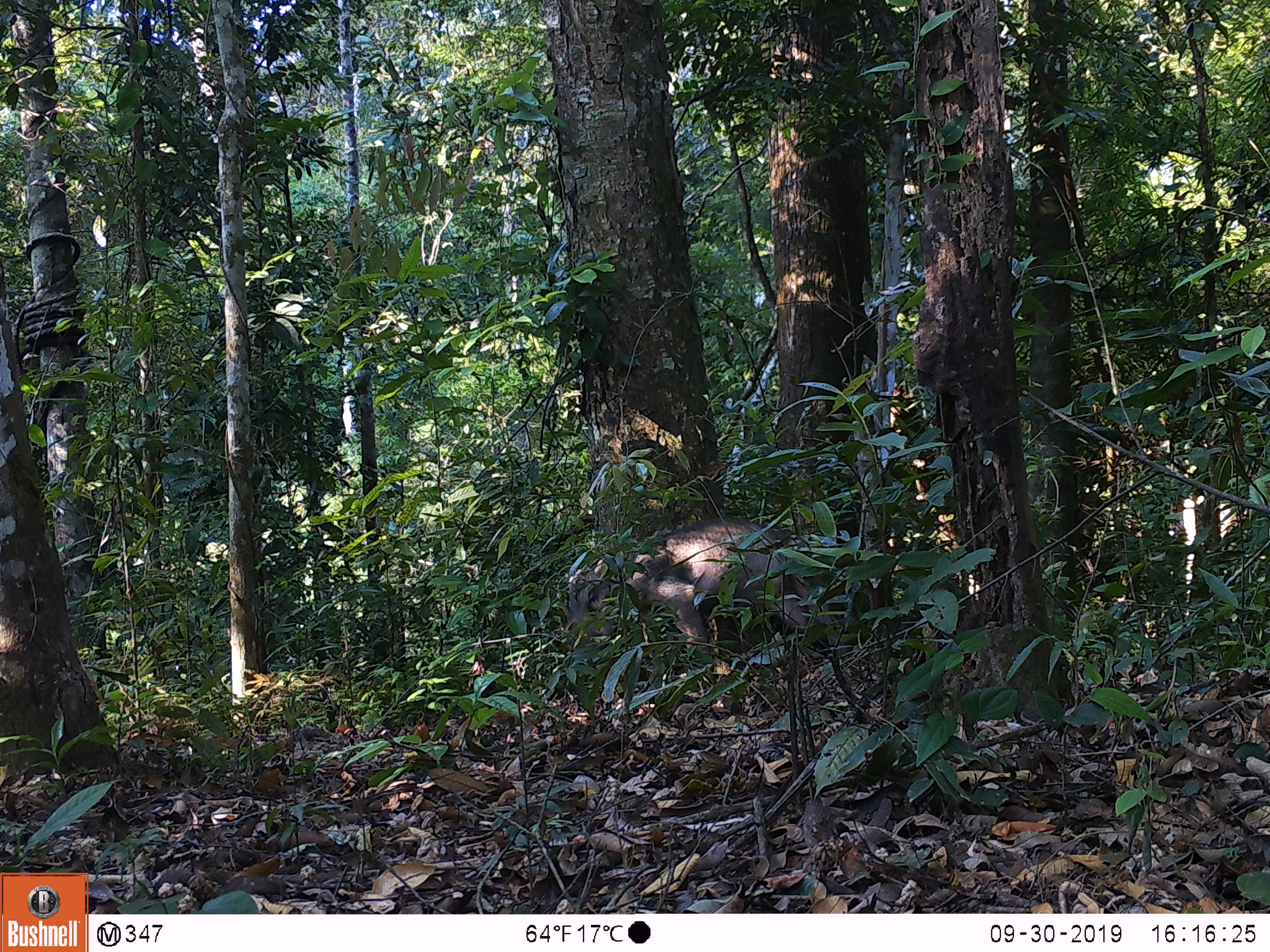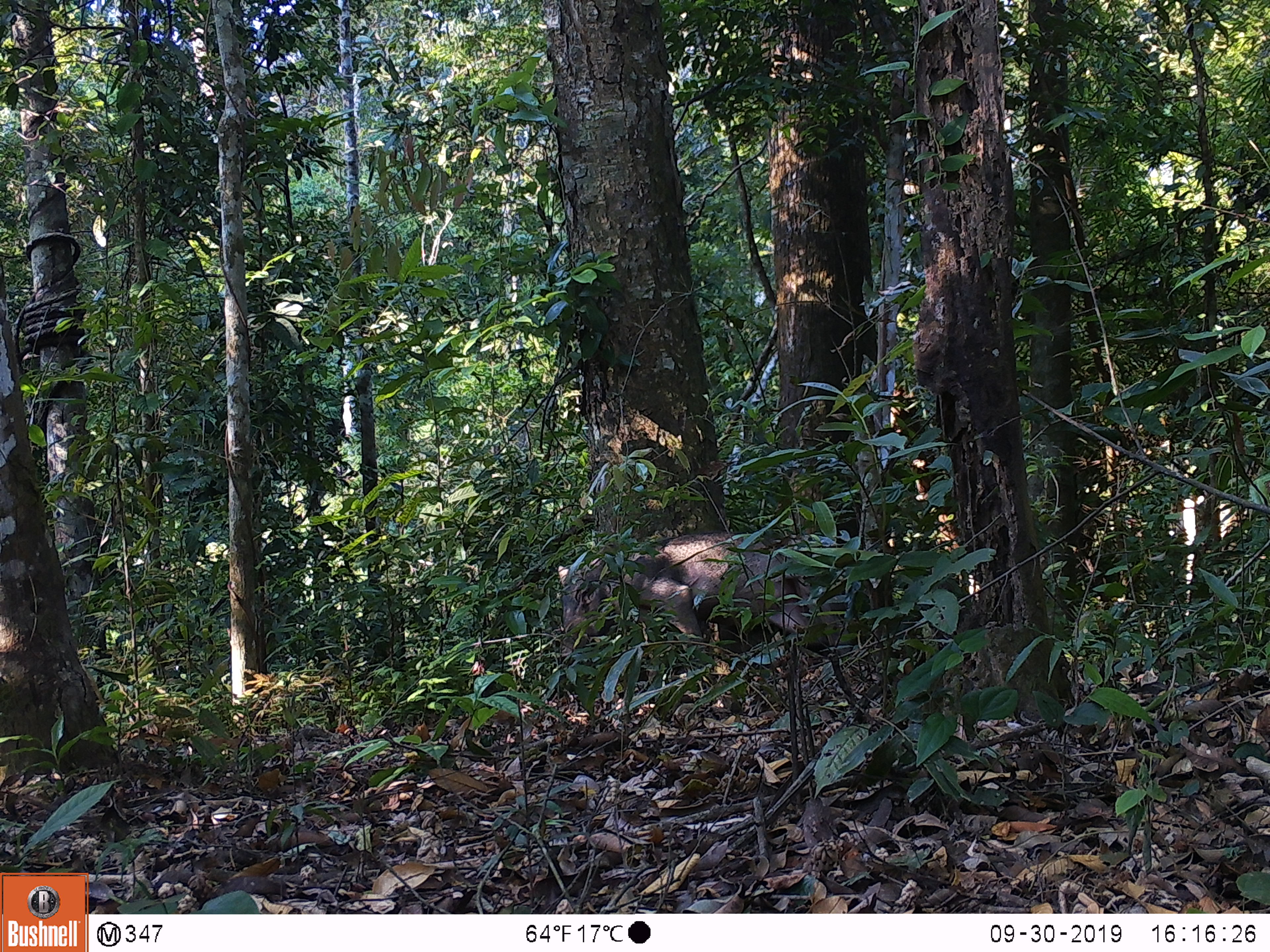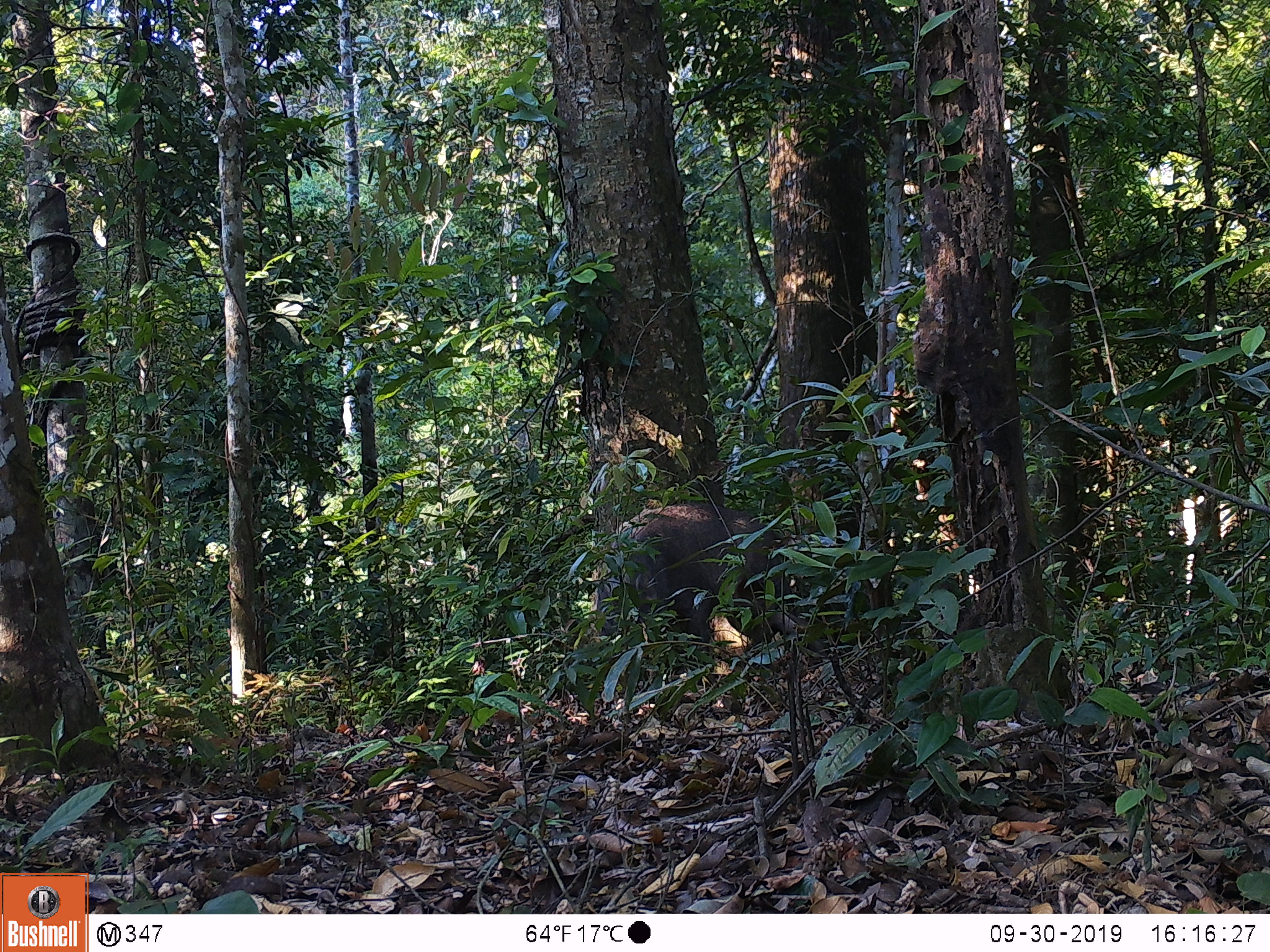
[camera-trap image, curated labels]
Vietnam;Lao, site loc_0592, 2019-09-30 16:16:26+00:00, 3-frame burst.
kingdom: Animalia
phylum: Chordata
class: Mammalia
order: Artiodactyla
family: Suidae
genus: Sus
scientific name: Sus scrofa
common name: eurasian wild pig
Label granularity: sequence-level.